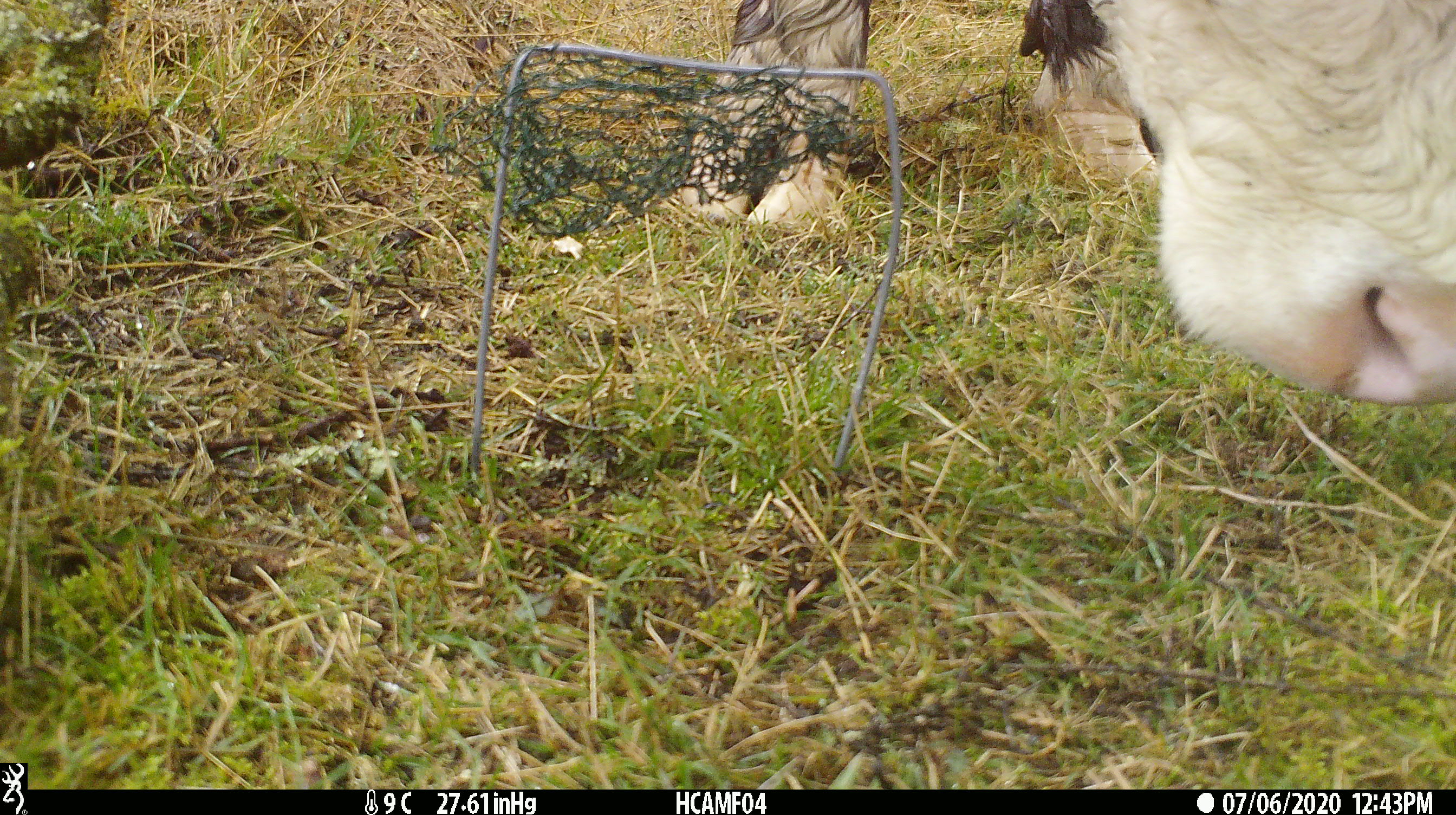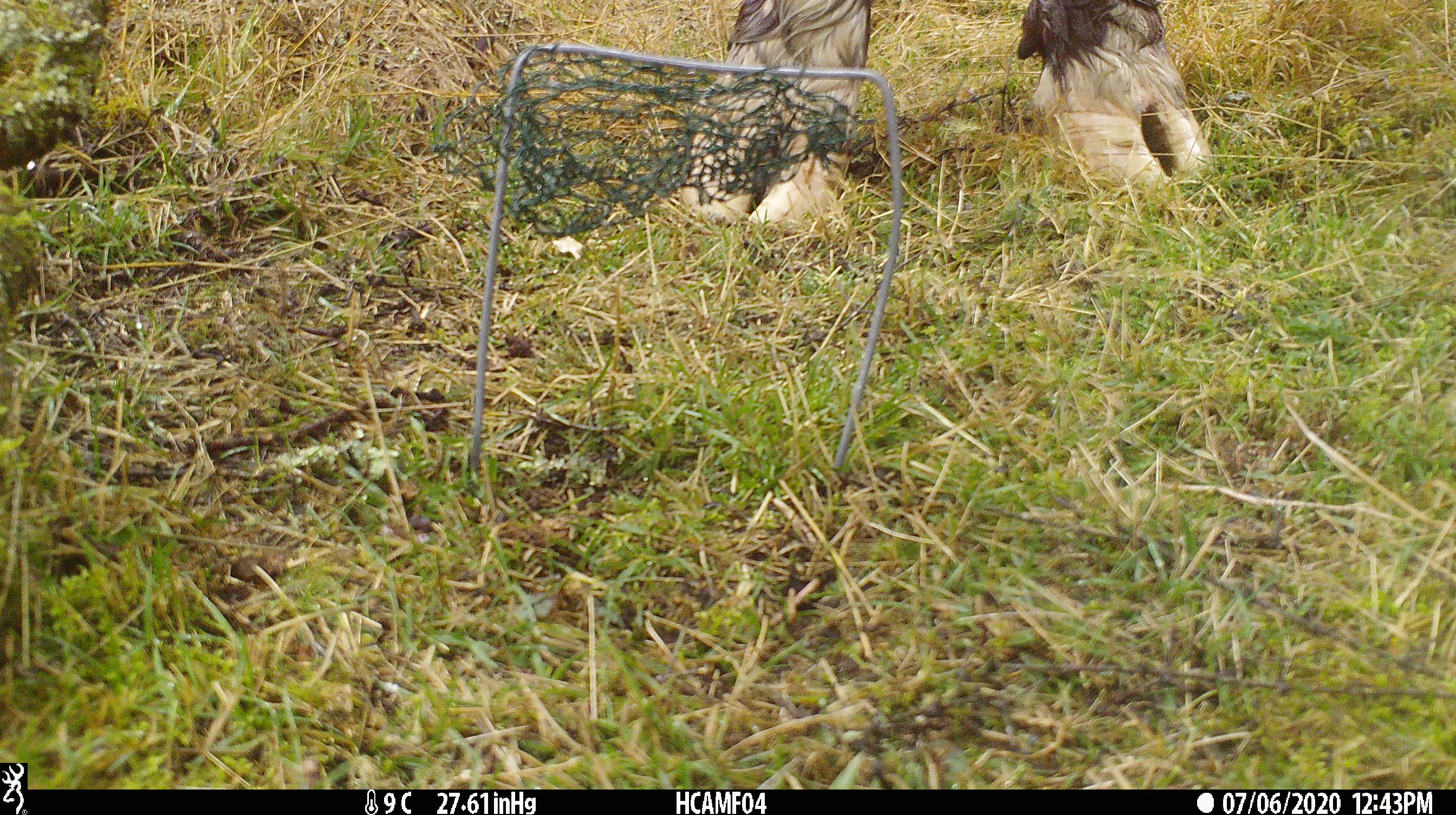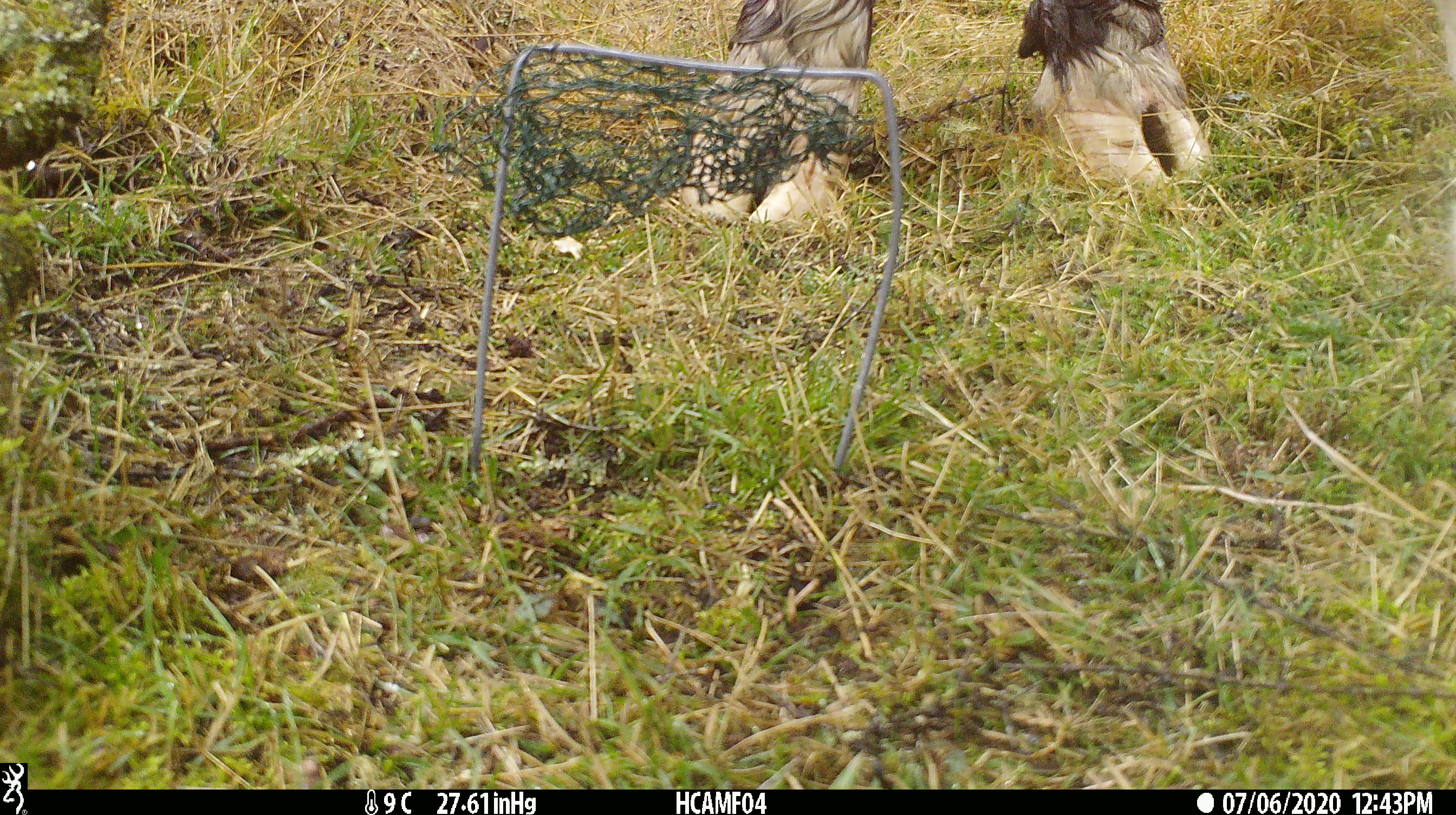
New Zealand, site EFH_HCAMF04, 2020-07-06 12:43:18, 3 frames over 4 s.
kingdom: Animalia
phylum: Chordata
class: Mammalia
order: Artiodactyla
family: Bovidae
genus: Bos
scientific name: Bos taurus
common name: domestic cow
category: cow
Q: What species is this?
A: Cow (domestic cow) (Bos taurus).